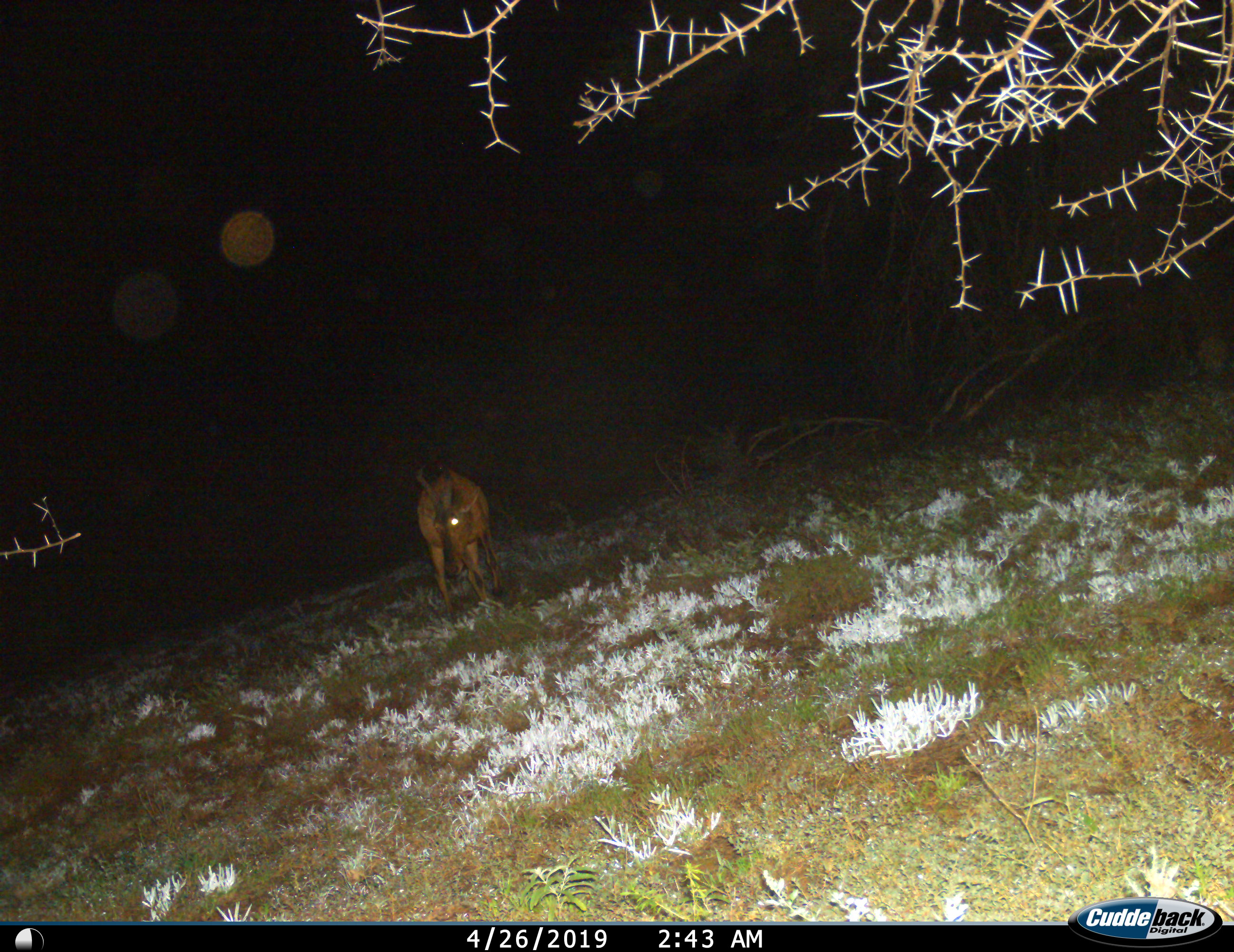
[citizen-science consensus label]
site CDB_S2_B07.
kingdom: Animalia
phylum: Chordata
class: Mammalia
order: Artiodactyla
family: Bovidae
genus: Alcelaphus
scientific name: Alcelaphus buselaphus caama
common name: red hartebeest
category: hartebeestred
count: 1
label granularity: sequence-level